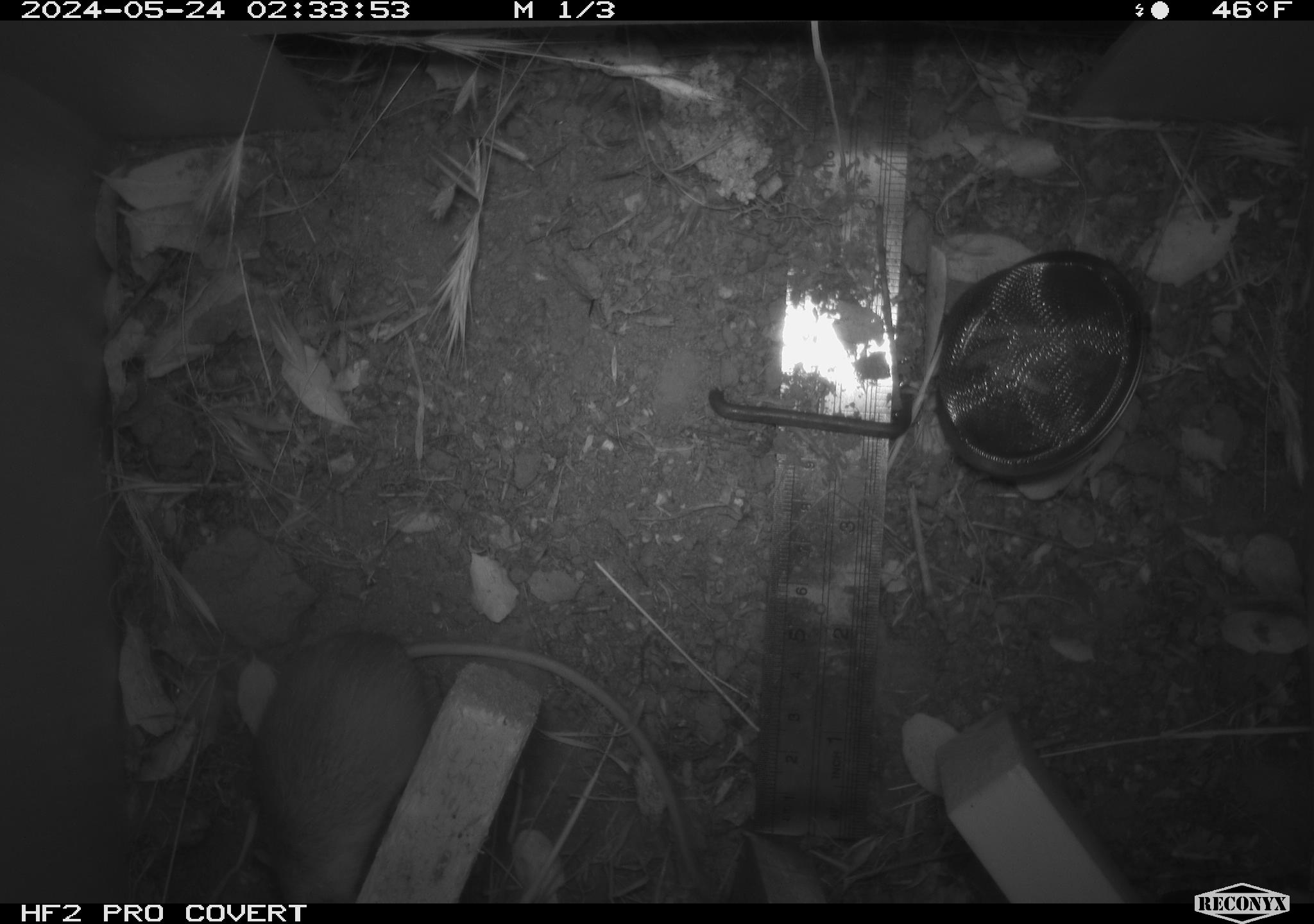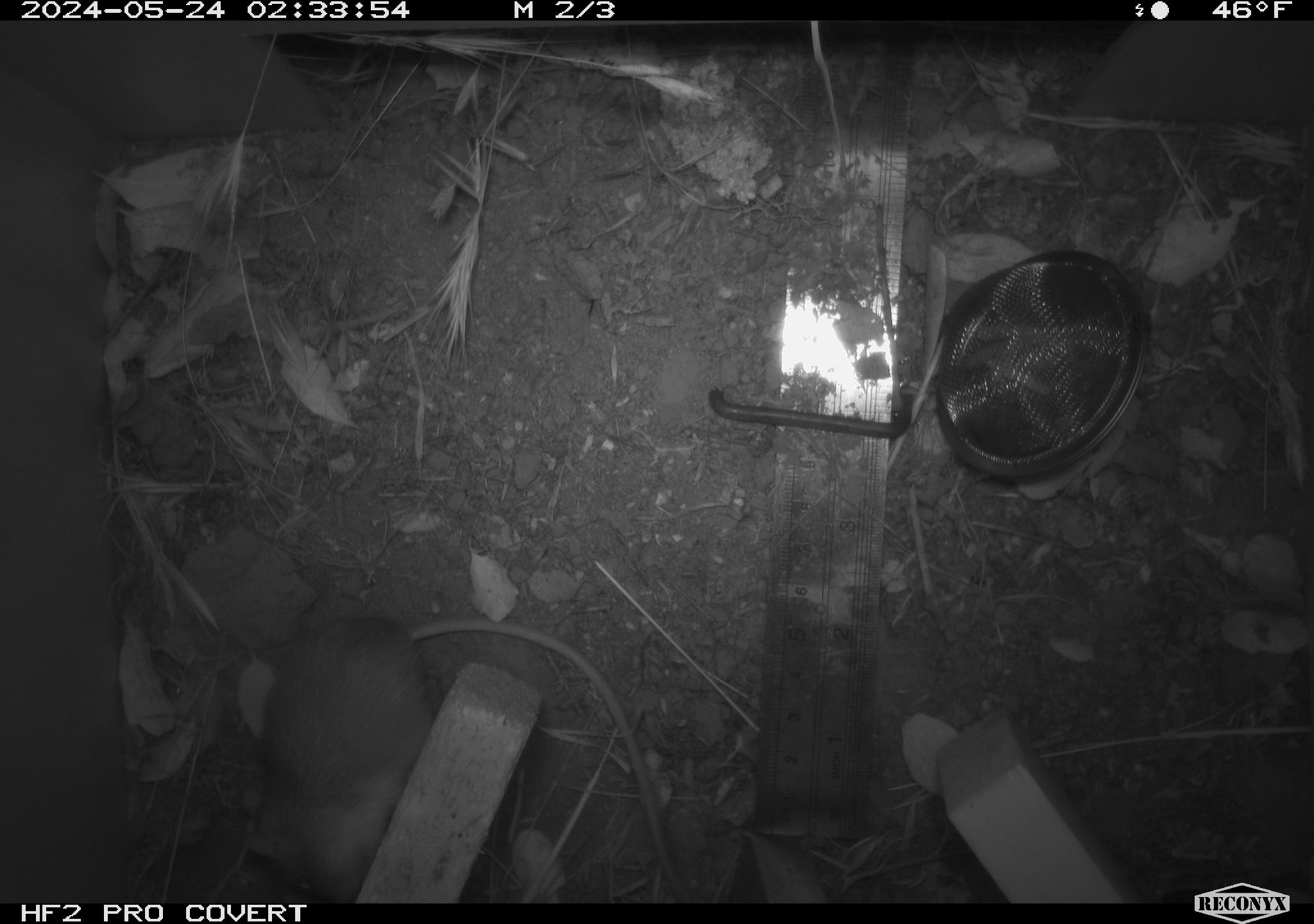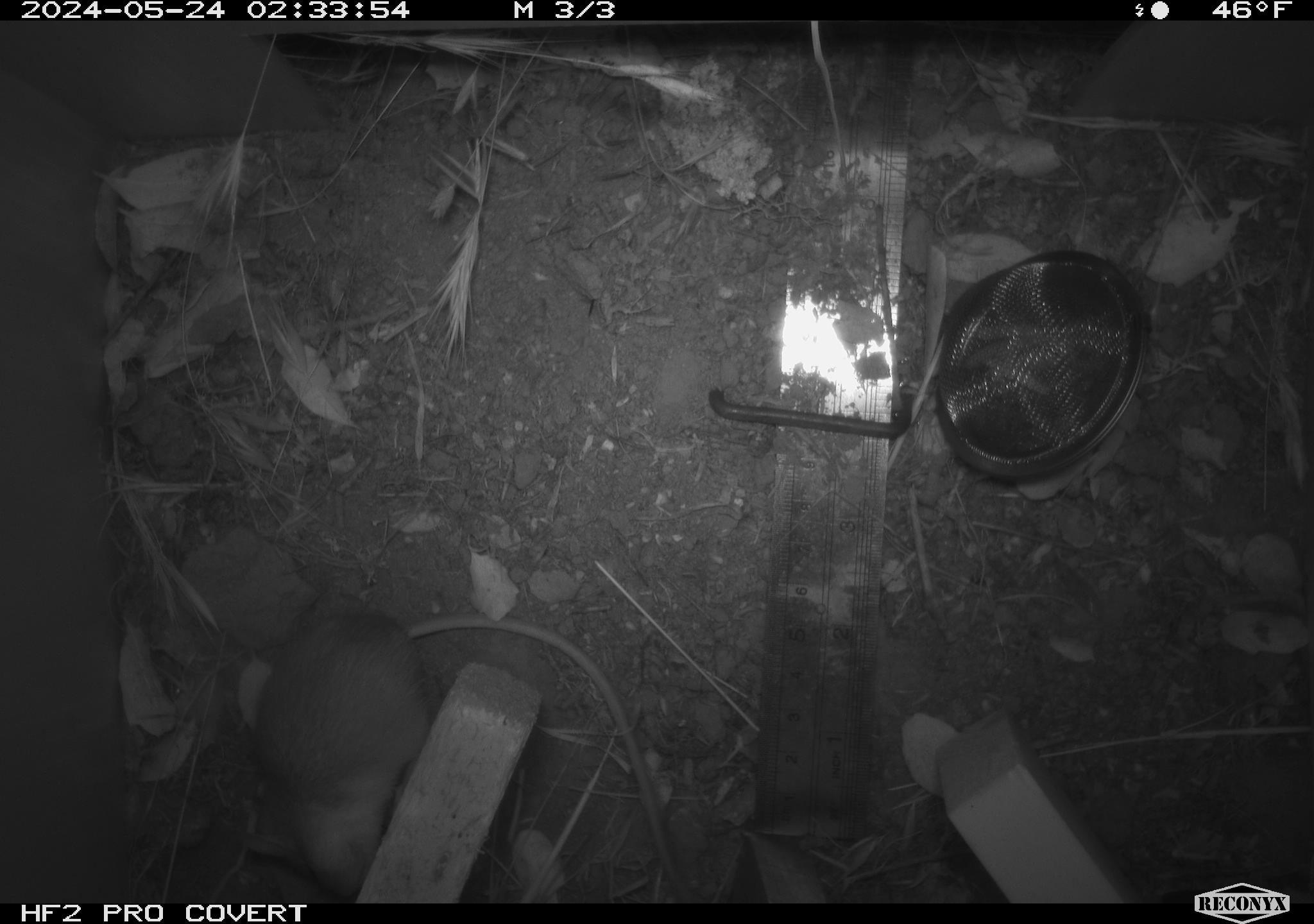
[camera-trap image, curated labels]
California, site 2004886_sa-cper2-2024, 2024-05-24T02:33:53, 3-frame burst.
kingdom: Animalia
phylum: Chordata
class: Mammalia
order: Rodentia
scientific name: Rodentia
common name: rodent